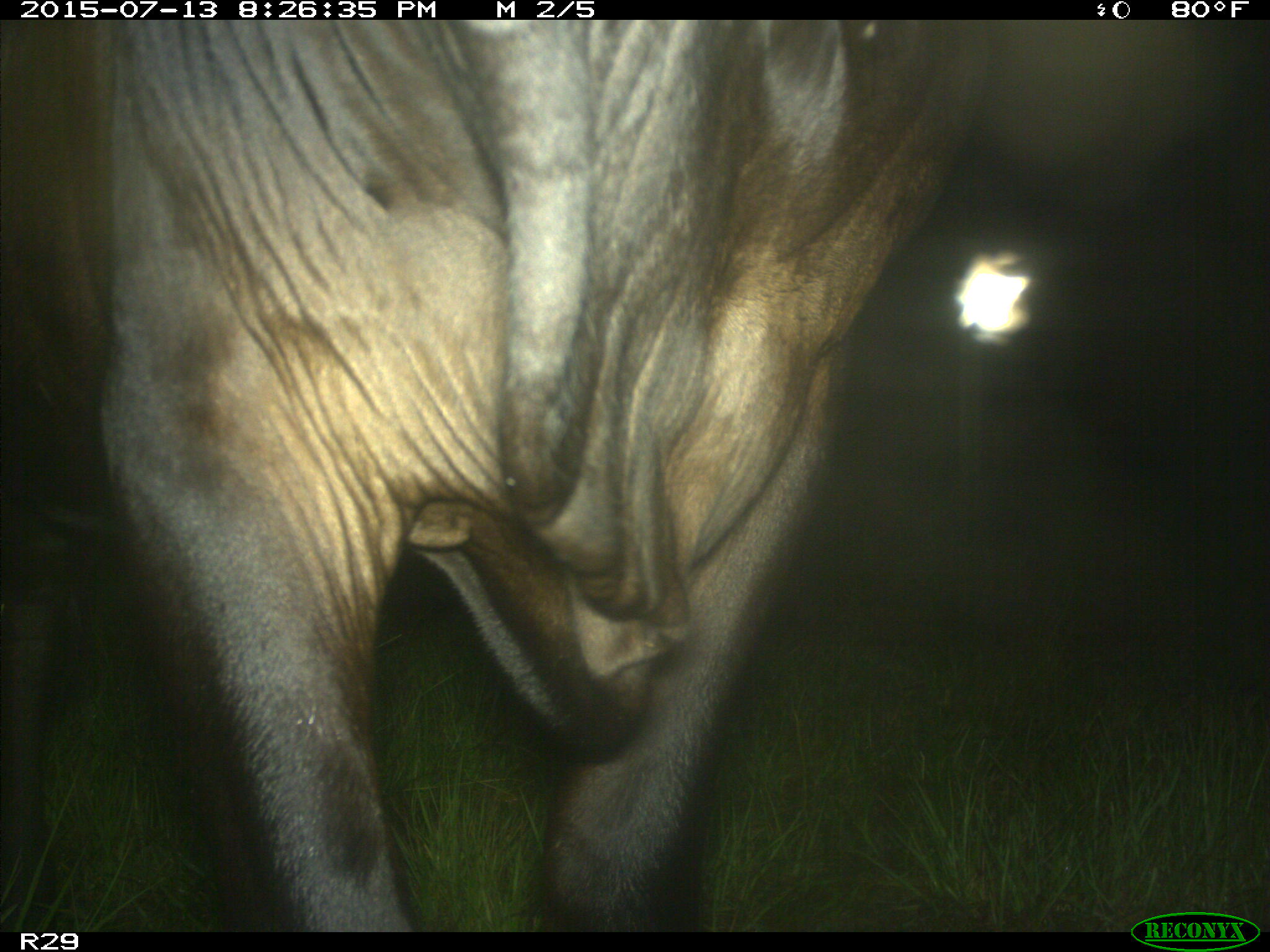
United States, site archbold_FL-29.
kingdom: Animalia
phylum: Chordata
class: Mammalia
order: Artiodactyla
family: Bovidae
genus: Bos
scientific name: Bos taurus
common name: domestic cow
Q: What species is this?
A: Bos taurus (domestic cow).